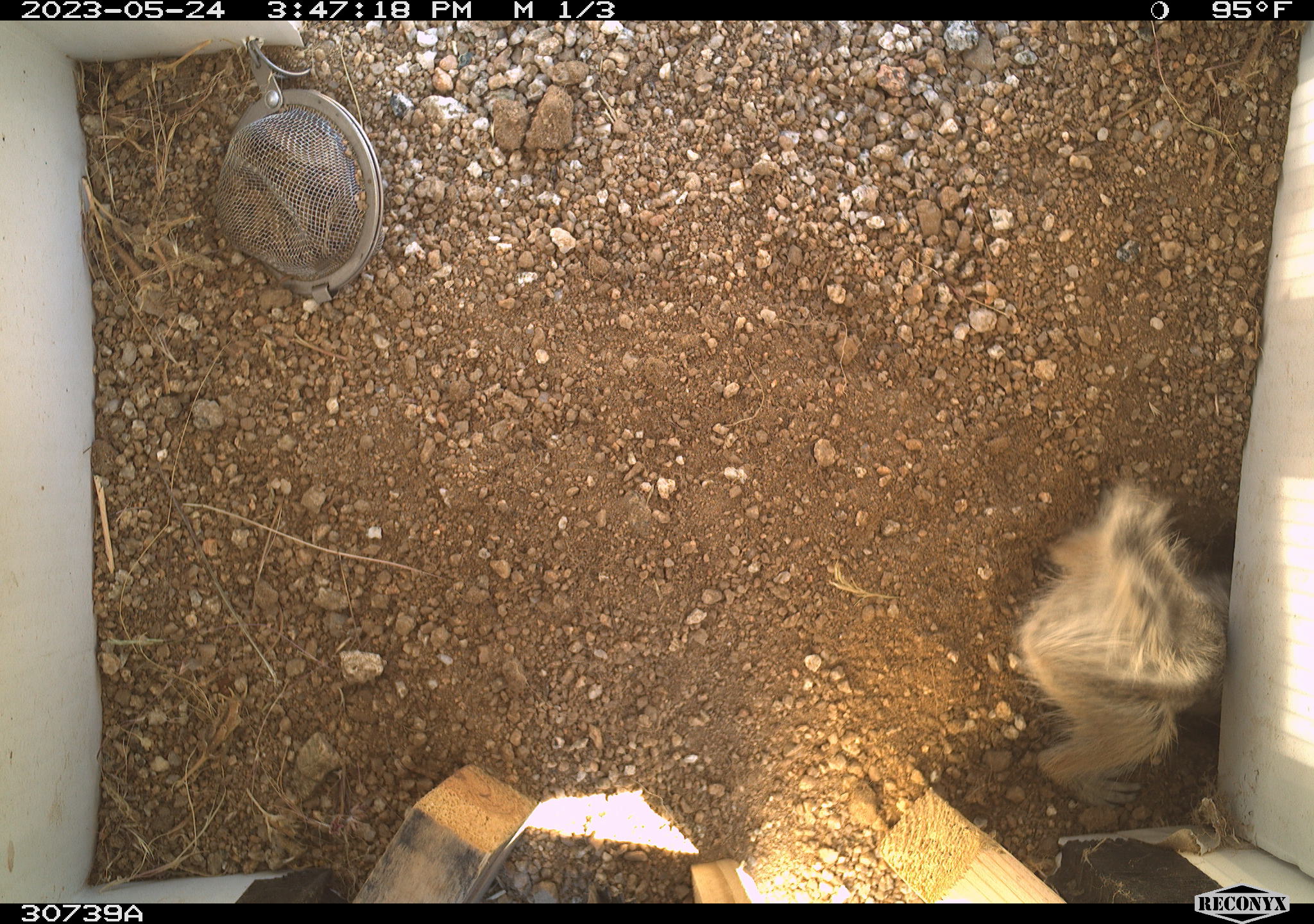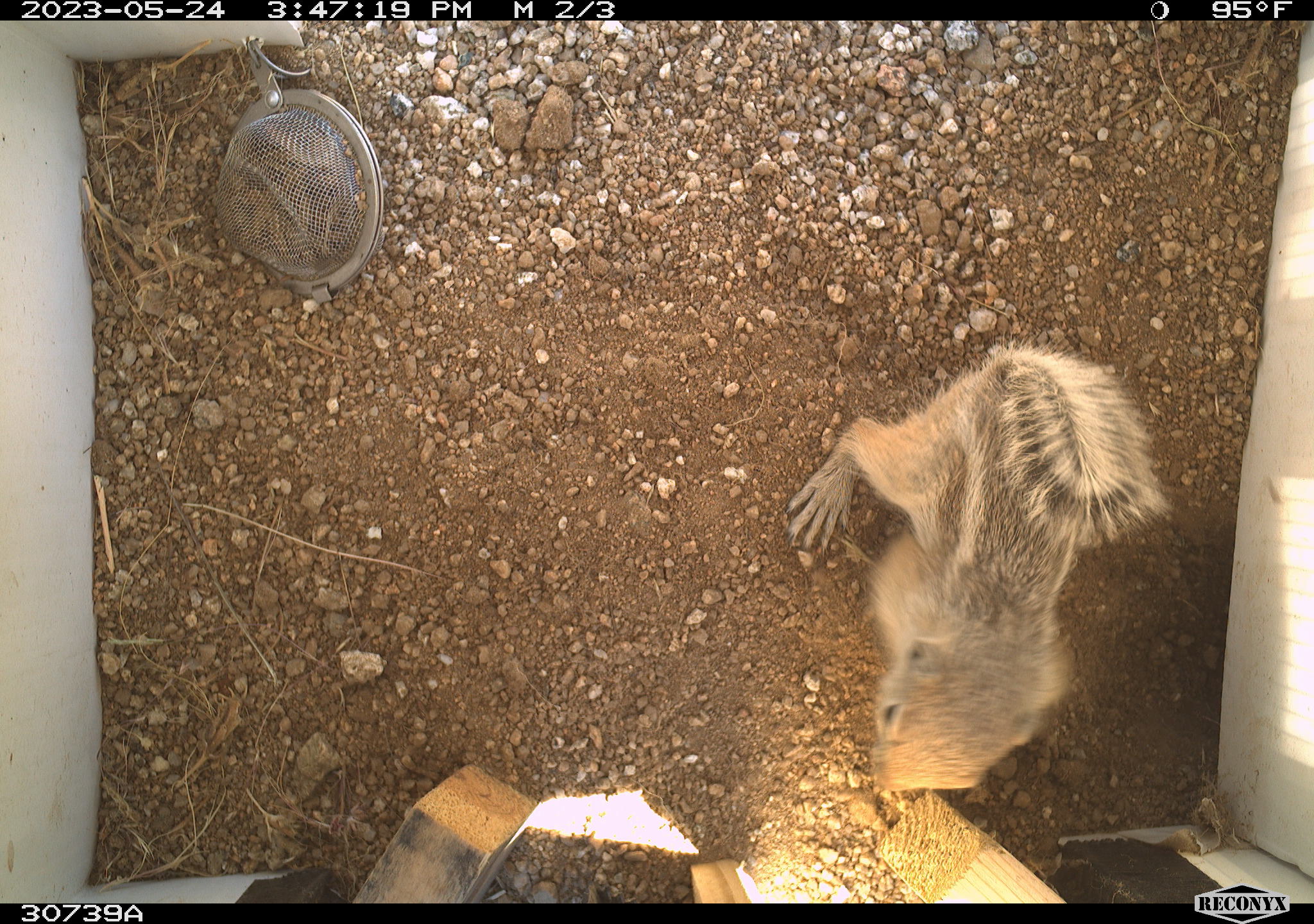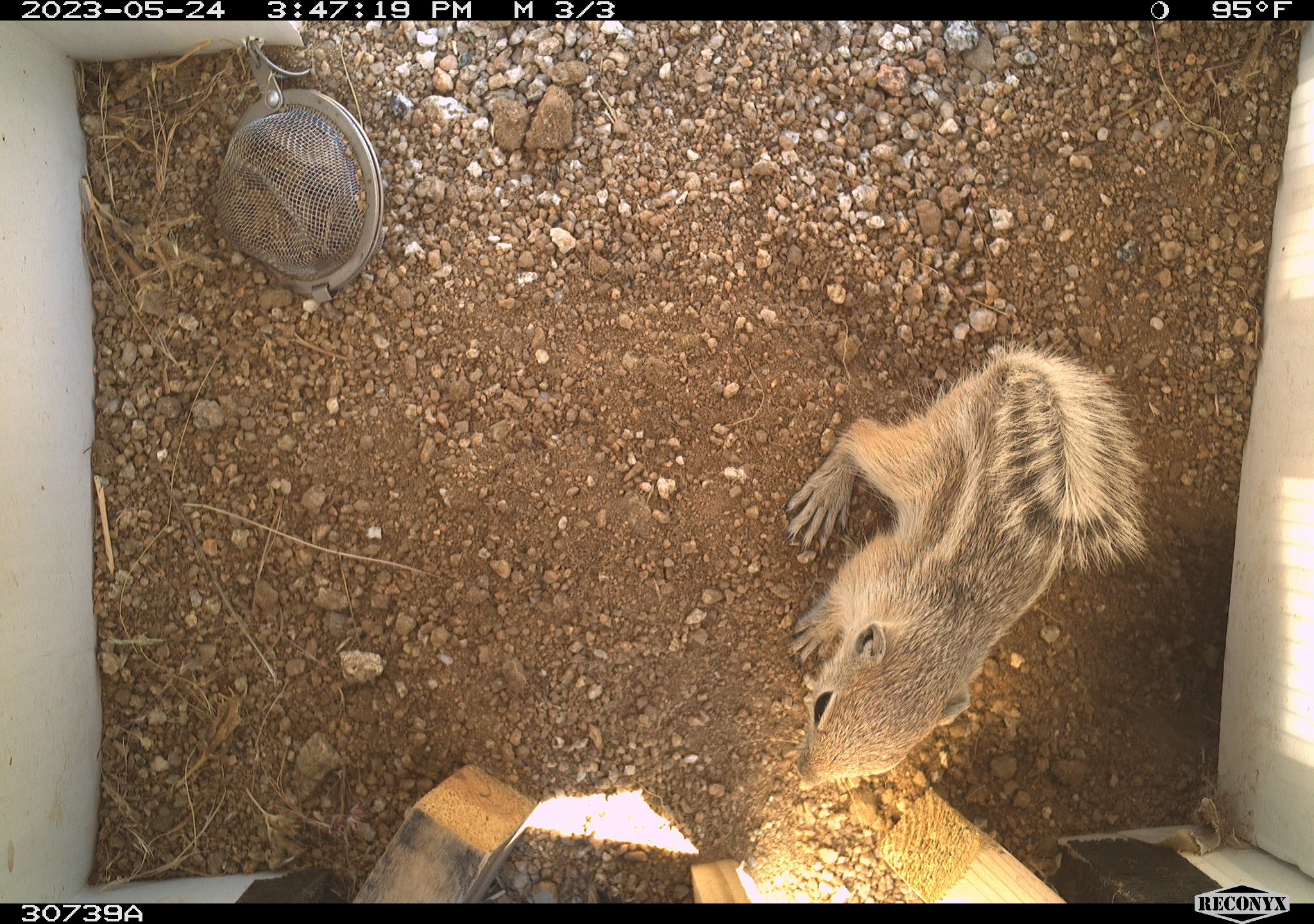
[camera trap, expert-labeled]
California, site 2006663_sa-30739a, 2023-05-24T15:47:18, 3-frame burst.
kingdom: Animalia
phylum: Chordata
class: Mammalia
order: Rodentia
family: Sciuridae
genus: Ammospermophilus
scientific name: Ammospermophilus leucurus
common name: white-tailed antelope squirrel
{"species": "white-tailed antelope squirrel (Ammospermophilus leucurus)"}